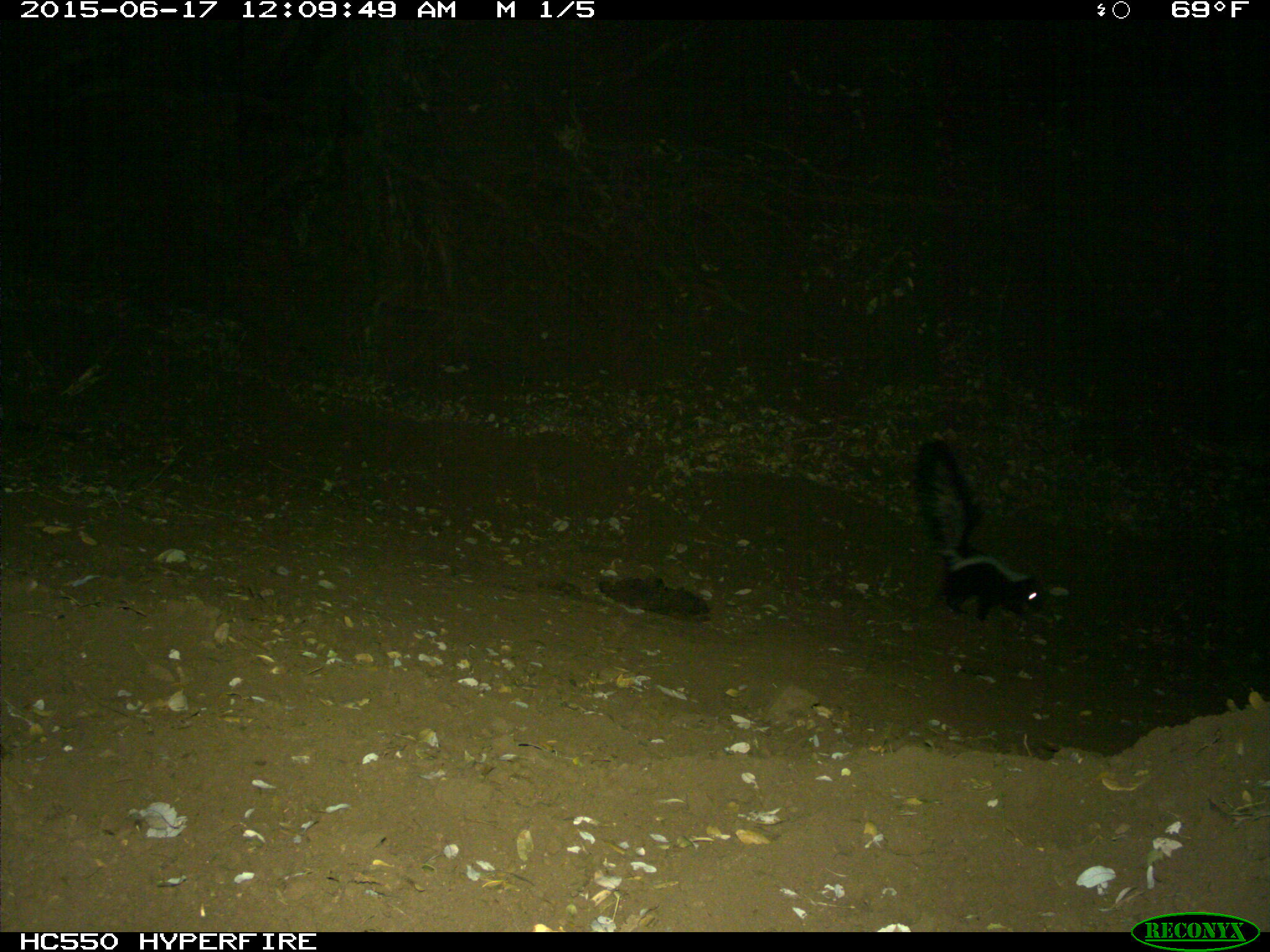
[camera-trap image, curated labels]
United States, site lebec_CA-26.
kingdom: Animalia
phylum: Chordata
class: Mammalia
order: Carnivora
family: Mephitidae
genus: Mephitis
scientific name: Mephitis mephitis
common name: striped skunk